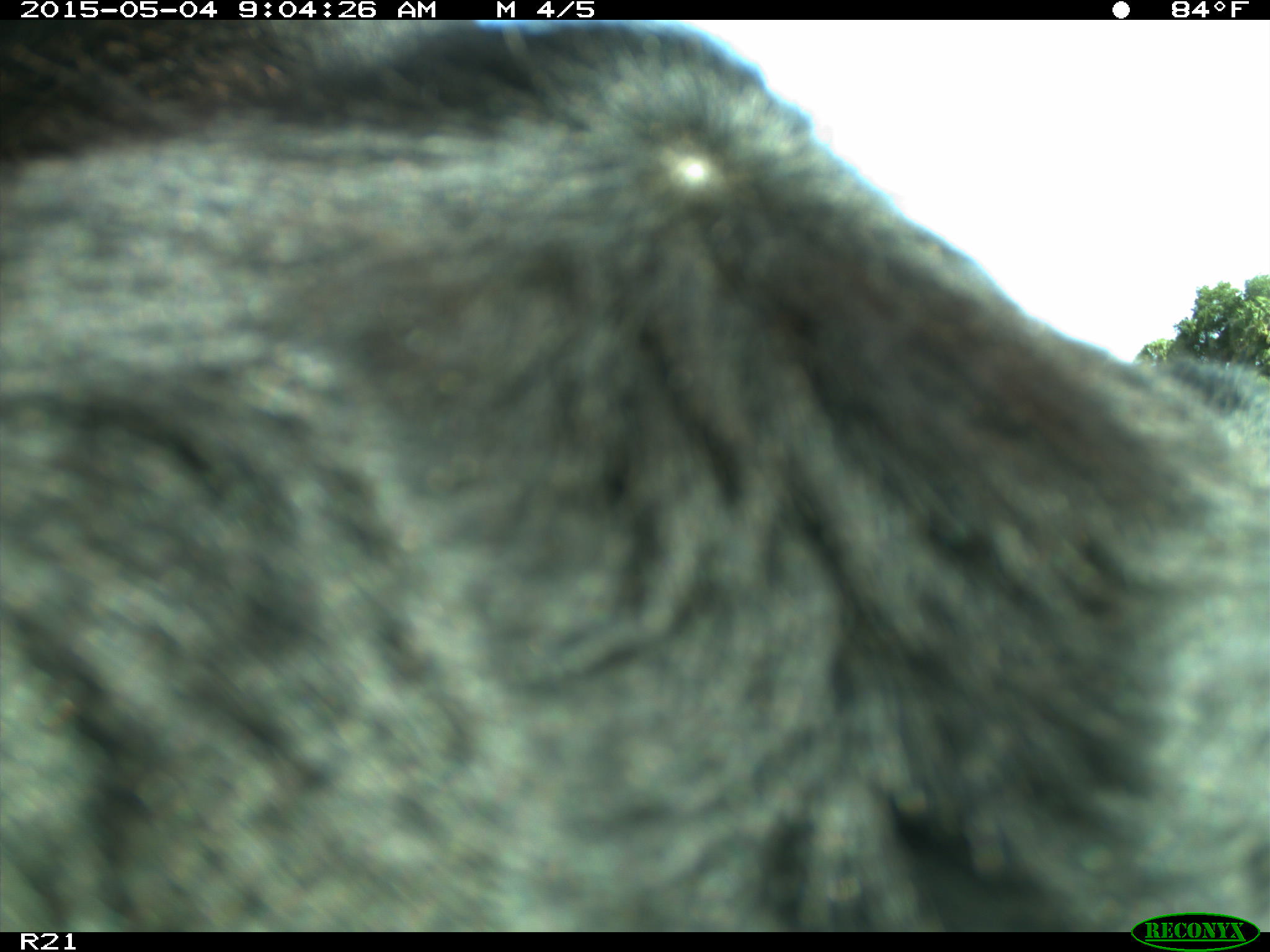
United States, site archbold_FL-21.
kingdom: Animalia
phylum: Chordata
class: Mammalia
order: Artiodactyla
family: Bovidae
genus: Bos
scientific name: Bos taurus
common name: domestic cow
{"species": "Bos taurus (domestic cow)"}